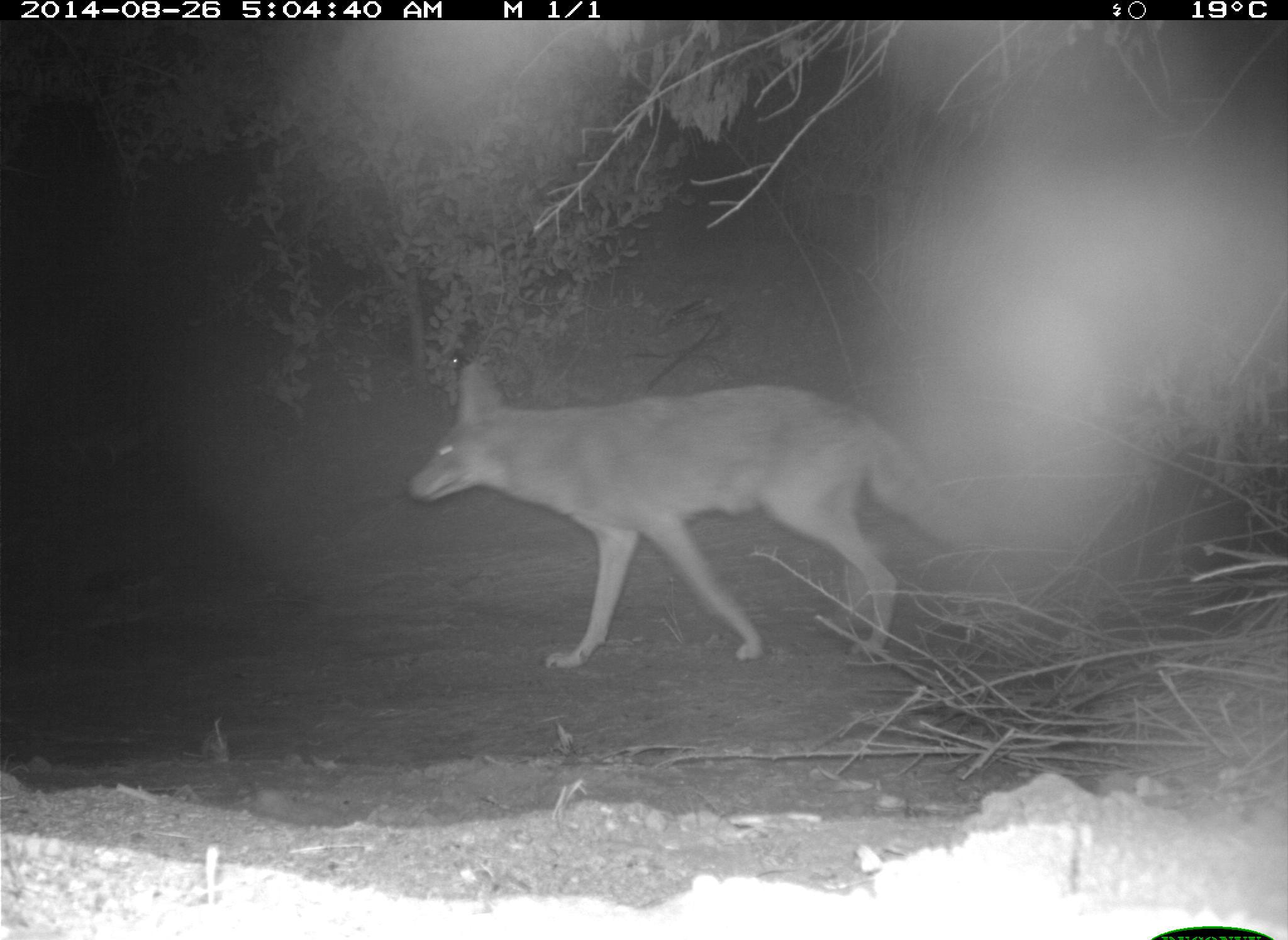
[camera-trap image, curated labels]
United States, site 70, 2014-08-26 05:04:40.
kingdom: Animalia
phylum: Chordata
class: Mammalia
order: Carnivora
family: Canidae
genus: Canis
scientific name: Canis latrans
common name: coyote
Coyote (Canis latrans).